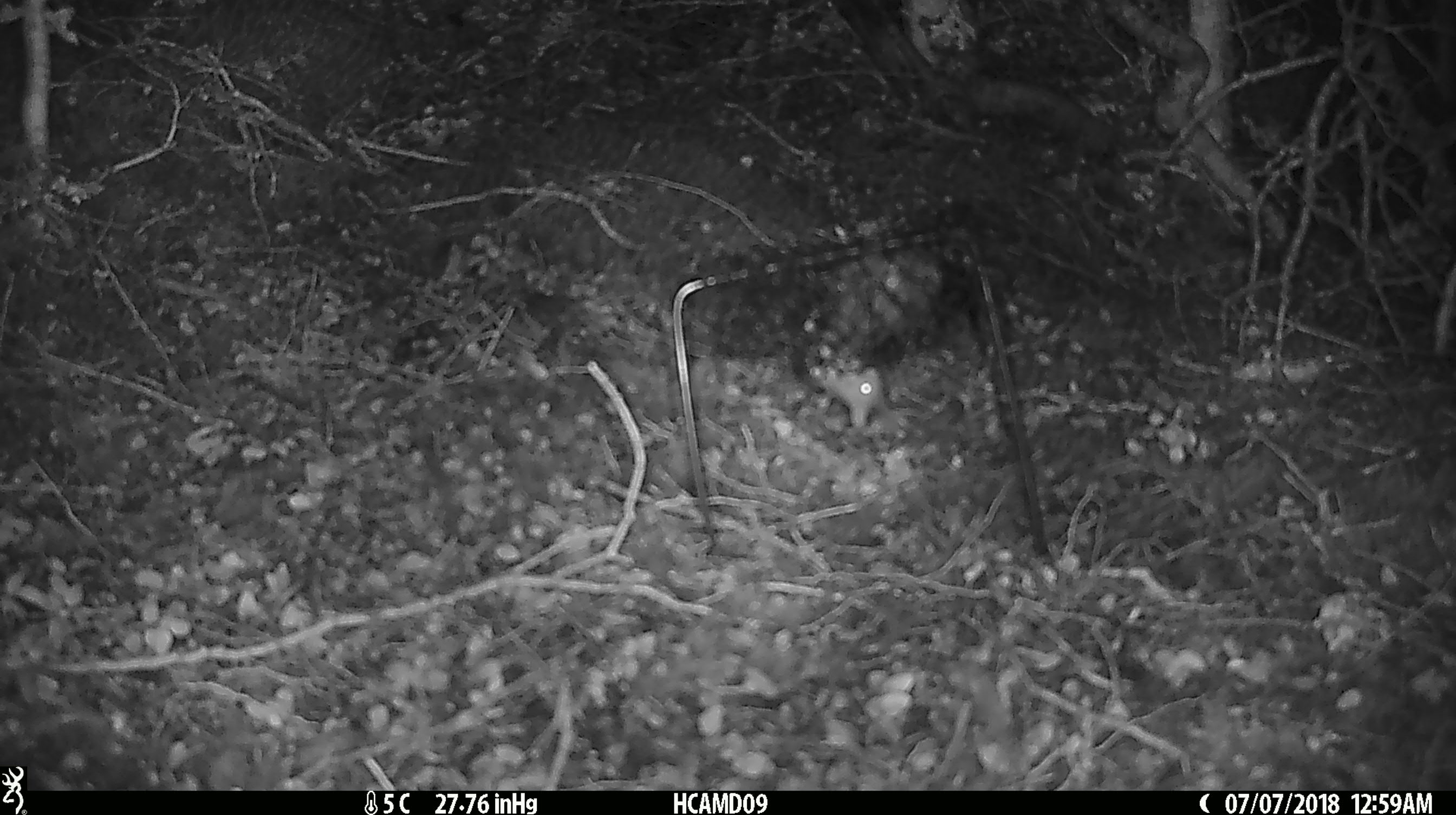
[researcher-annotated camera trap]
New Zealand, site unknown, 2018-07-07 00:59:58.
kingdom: Animalia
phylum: Chordata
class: Mammalia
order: Rodentia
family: Muridae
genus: Mus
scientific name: Mus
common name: mouse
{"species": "mouse (Mus)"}